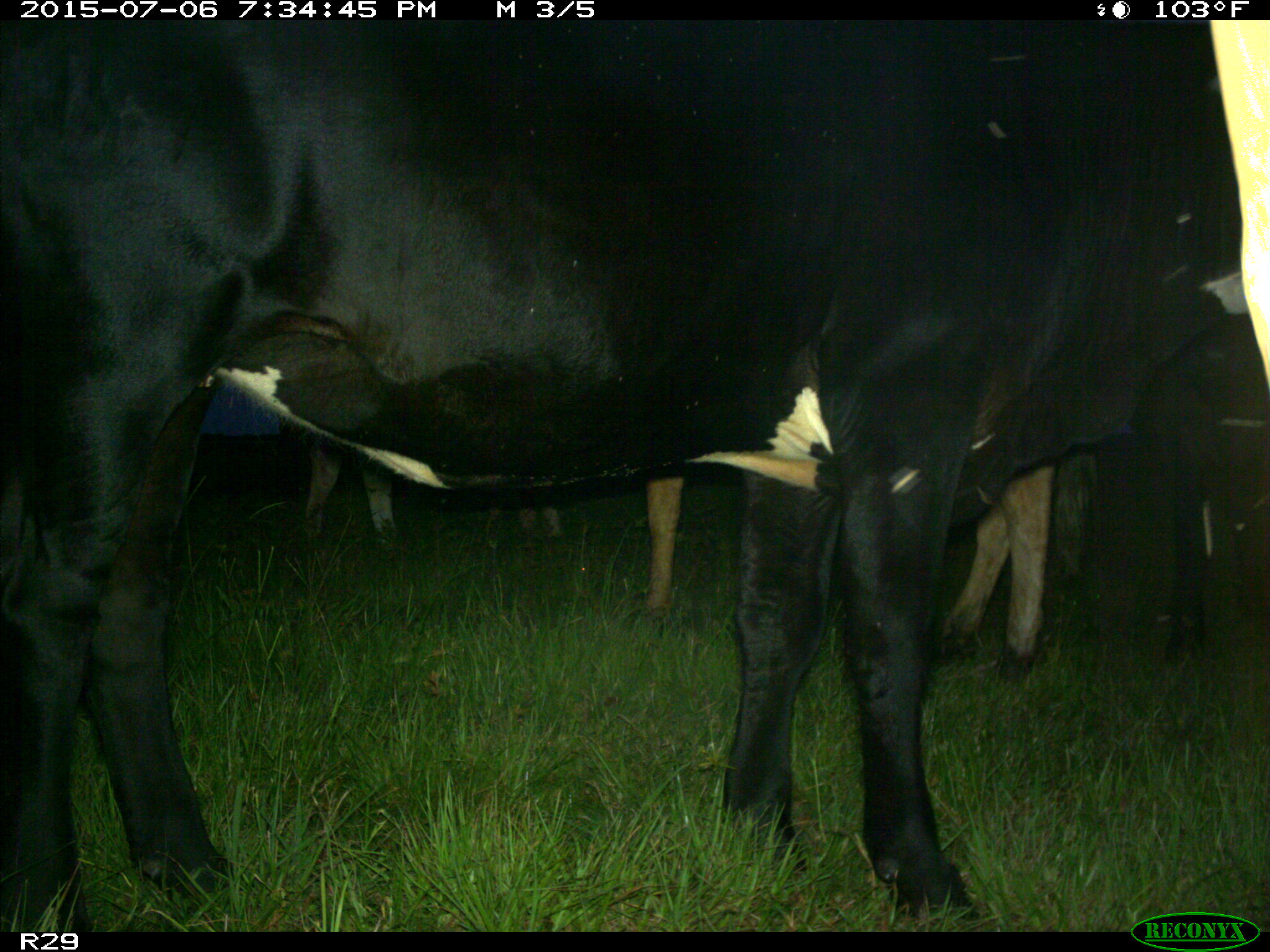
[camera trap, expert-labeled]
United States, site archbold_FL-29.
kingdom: Animalia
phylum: Chordata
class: Mammalia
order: Artiodactyla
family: Bovidae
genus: Bos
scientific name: Bos taurus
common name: domestic cow